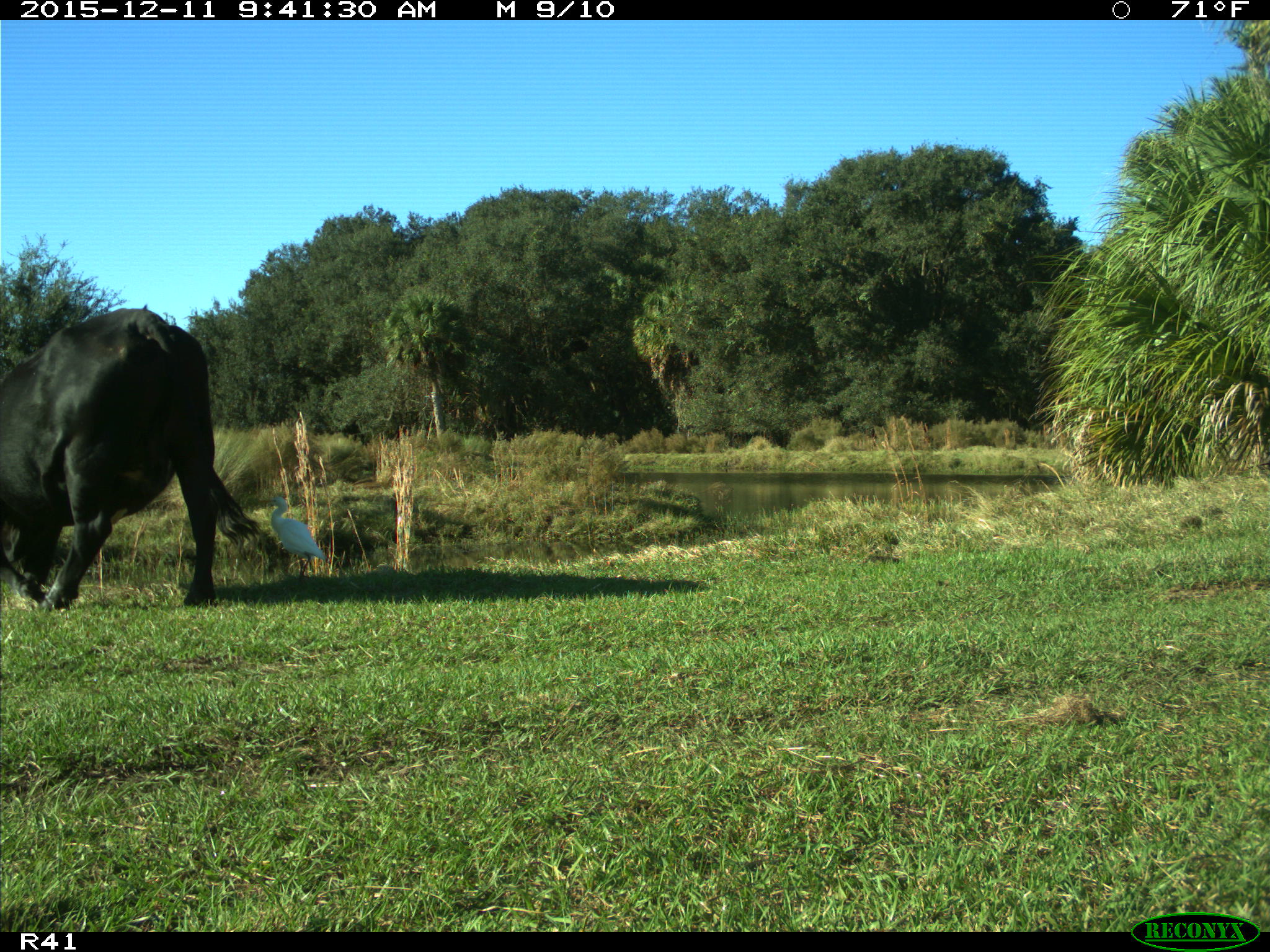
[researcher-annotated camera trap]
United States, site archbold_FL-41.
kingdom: Animalia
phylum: Chordata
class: Mammalia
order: Artiodactyla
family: Bovidae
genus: Bos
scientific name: Bos taurus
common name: domestic cow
Bos taurus (domestic cow).